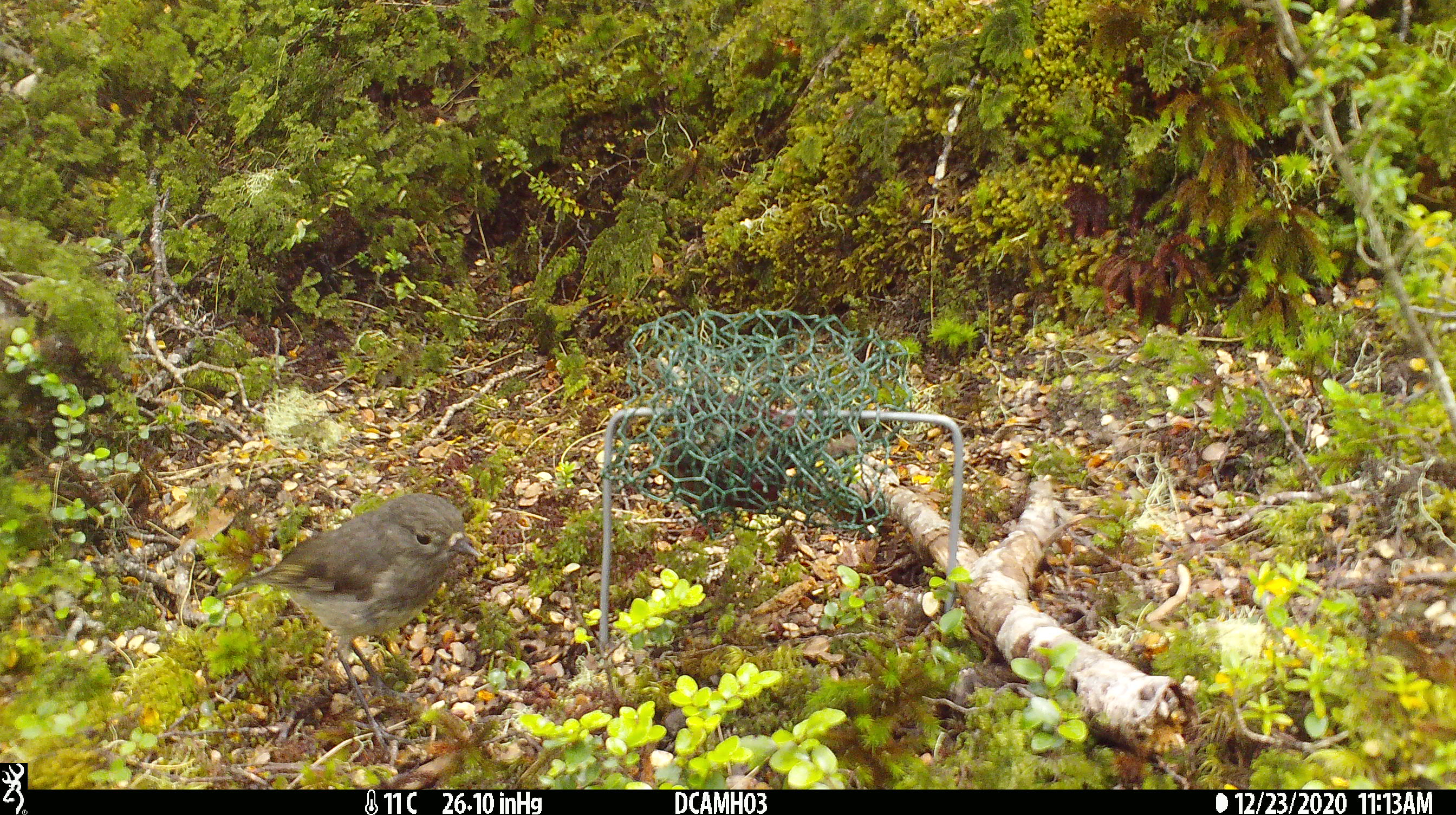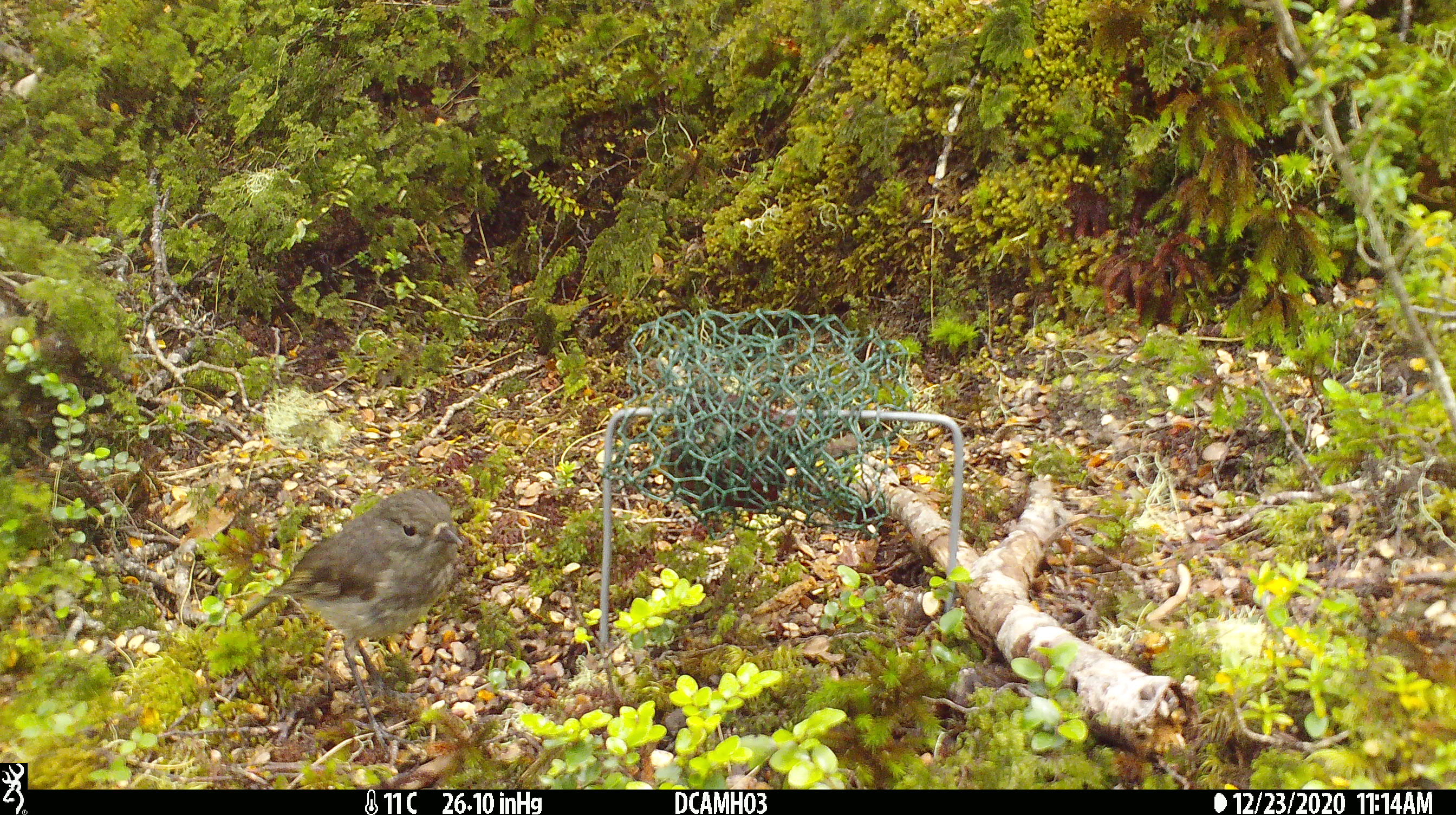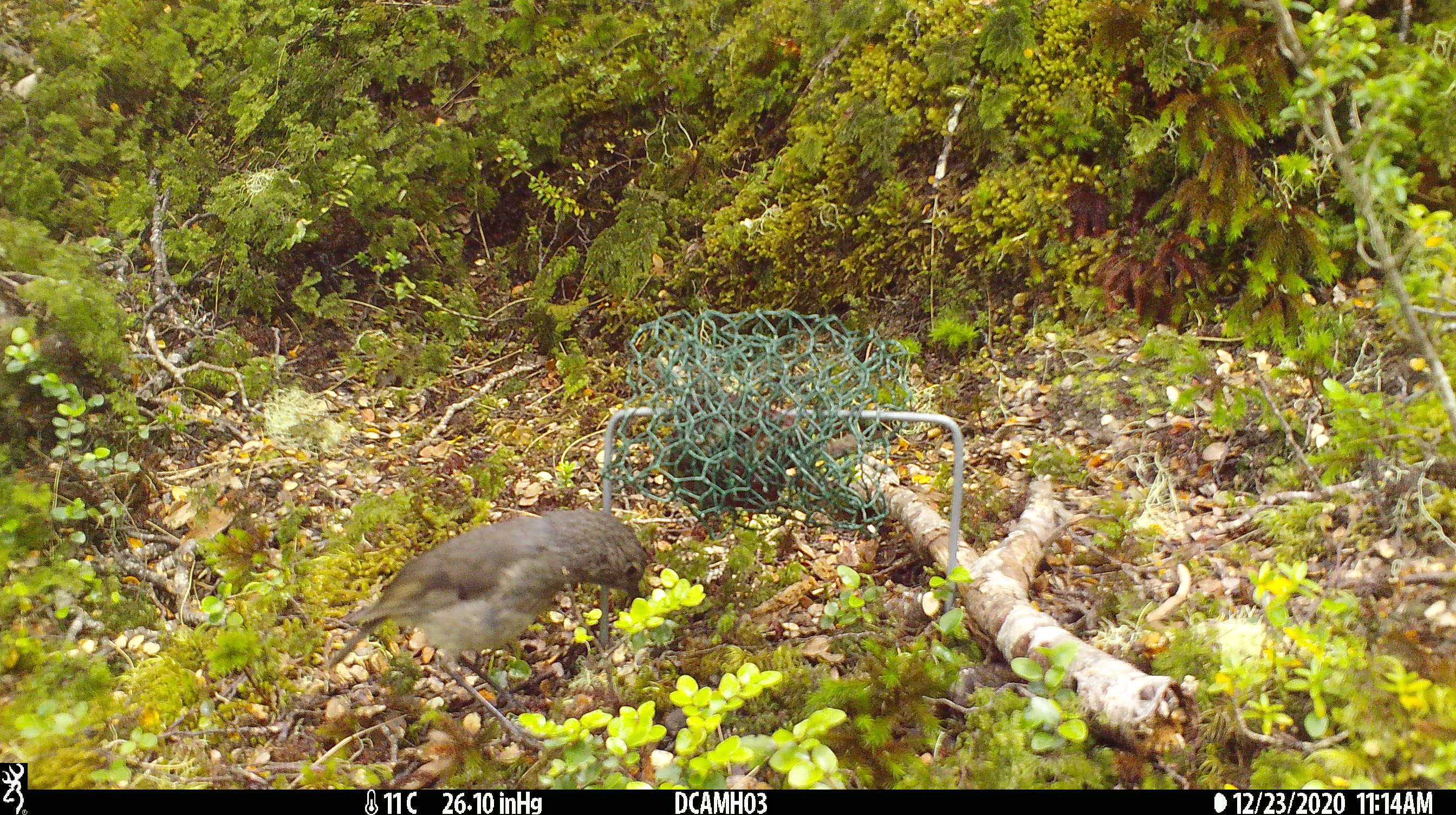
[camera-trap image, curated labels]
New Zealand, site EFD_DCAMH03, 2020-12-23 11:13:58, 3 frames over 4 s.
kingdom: Animalia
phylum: Chordata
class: Aves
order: Passeriformes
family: Petroicidae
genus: Petroica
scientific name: Petroica australis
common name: new zealand robin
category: robin